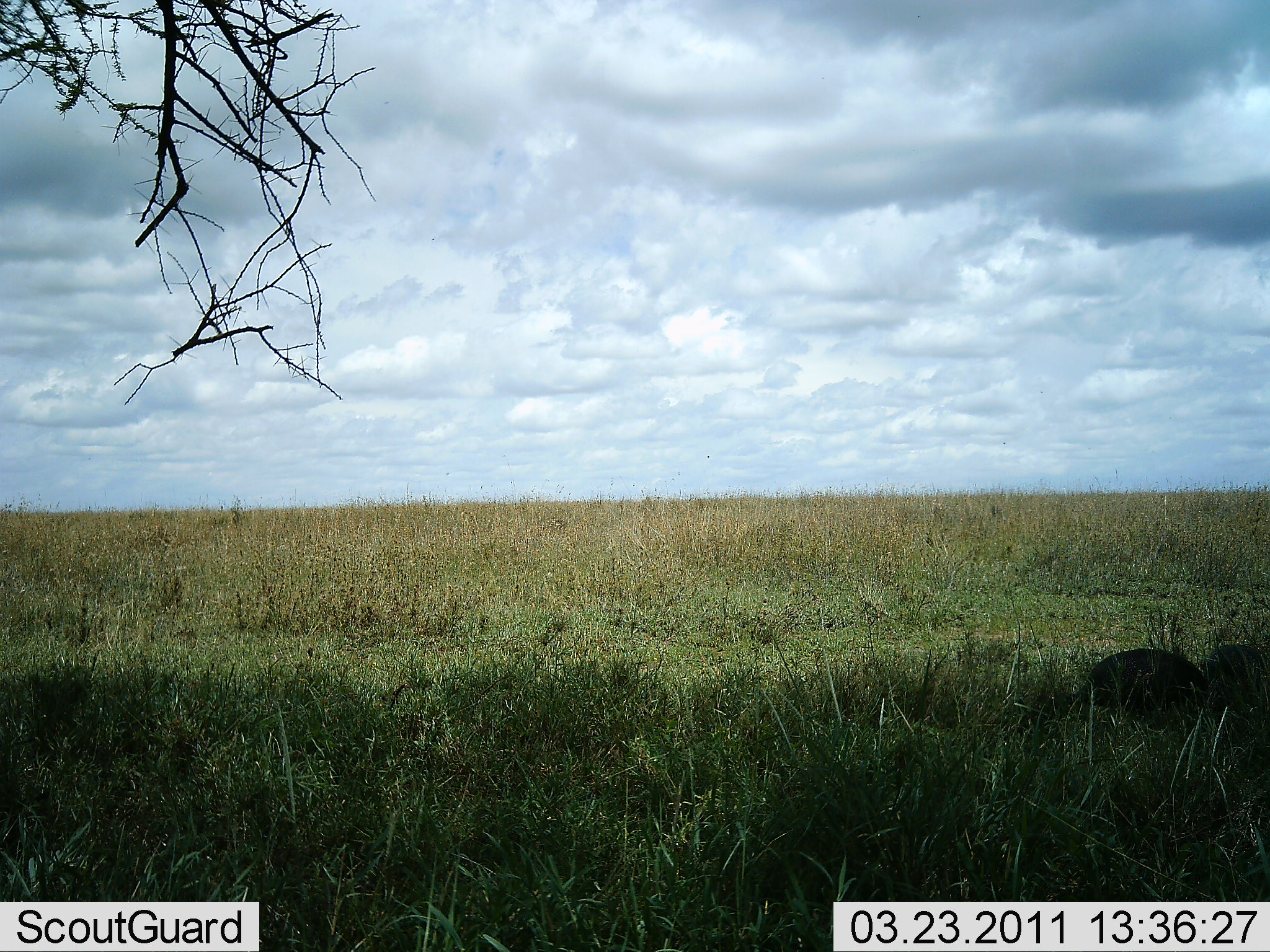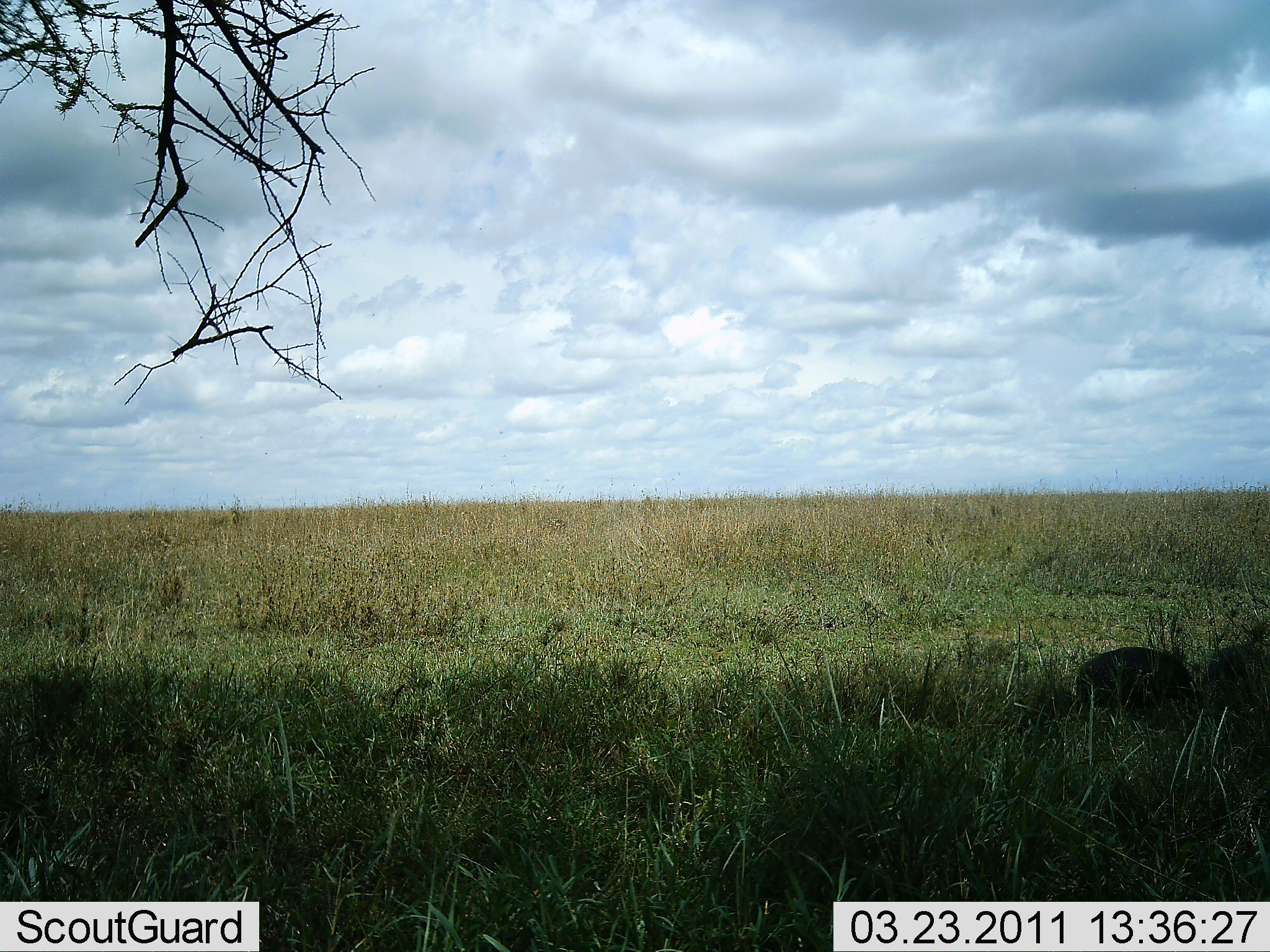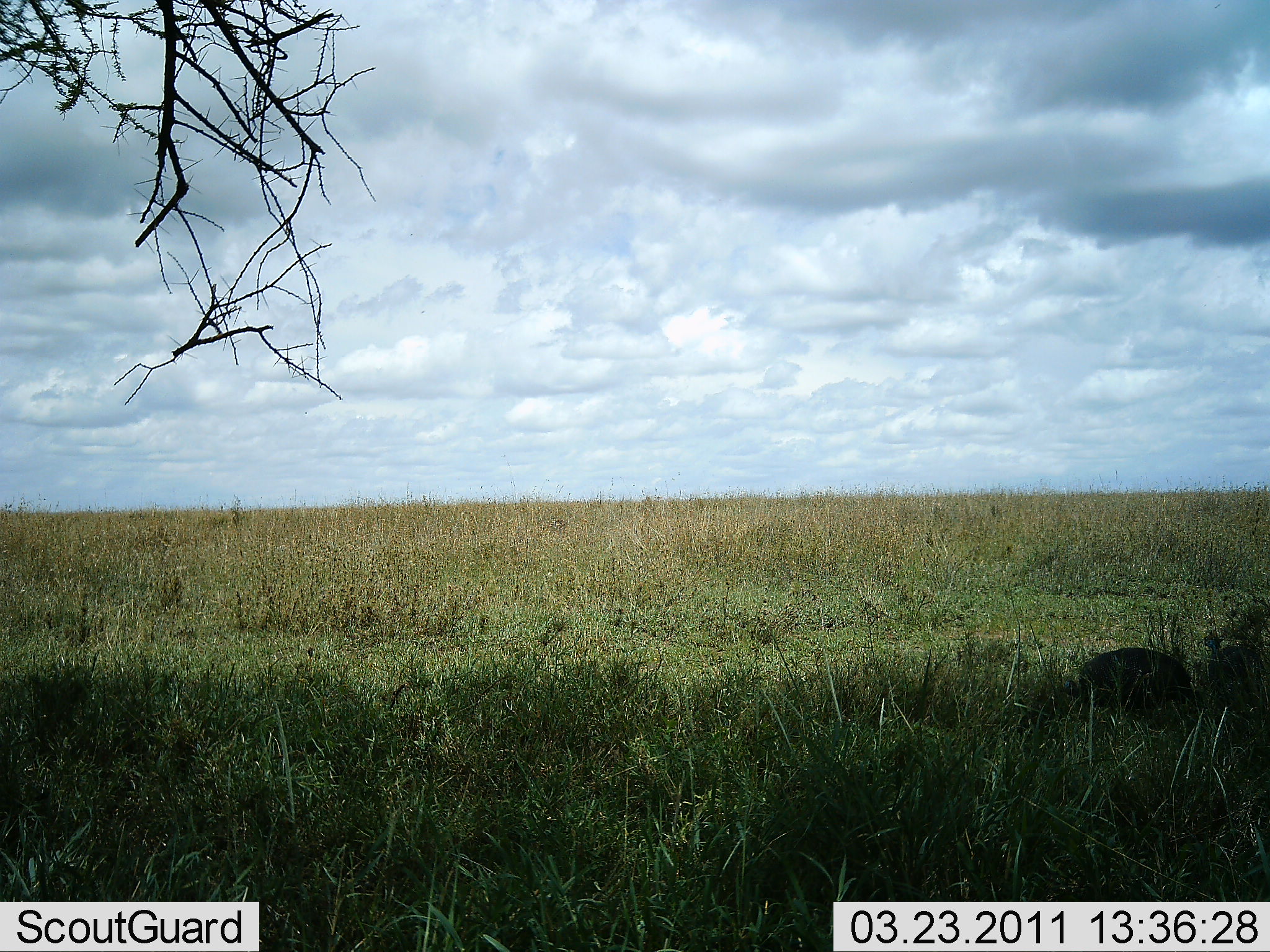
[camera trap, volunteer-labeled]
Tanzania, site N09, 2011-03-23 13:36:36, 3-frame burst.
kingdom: Animalia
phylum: Chordata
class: Aves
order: Galliformes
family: Numididae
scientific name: Numididae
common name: guinea fowl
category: guineafowl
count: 2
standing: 20%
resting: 20%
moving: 40%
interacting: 0%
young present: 0%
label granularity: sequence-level